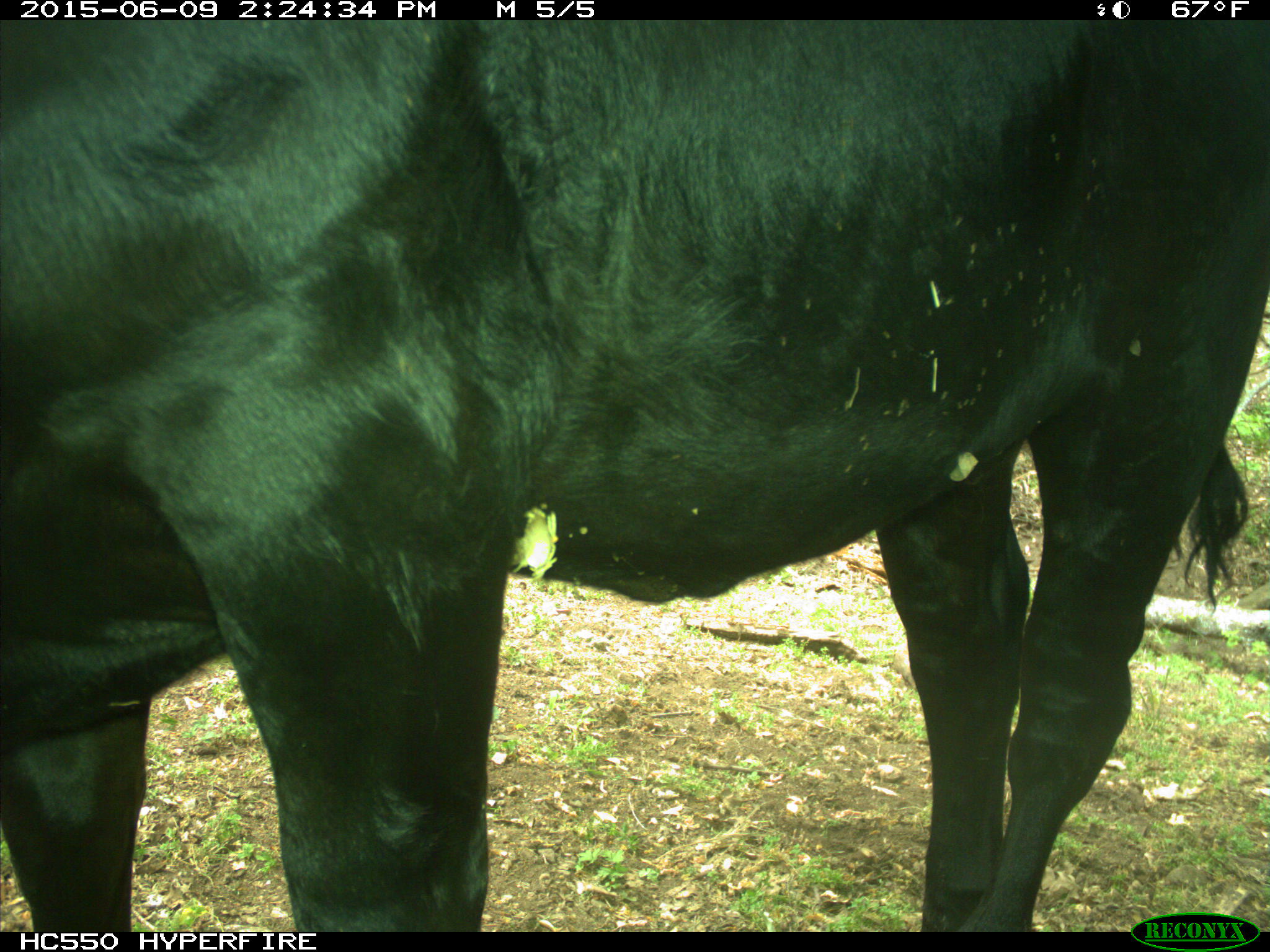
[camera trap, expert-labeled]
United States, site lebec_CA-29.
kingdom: Animalia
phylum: Chordata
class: Mammalia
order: Artiodactyla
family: Bovidae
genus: Bos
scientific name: Bos taurus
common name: domestic cow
Bos taurus (domestic cow).